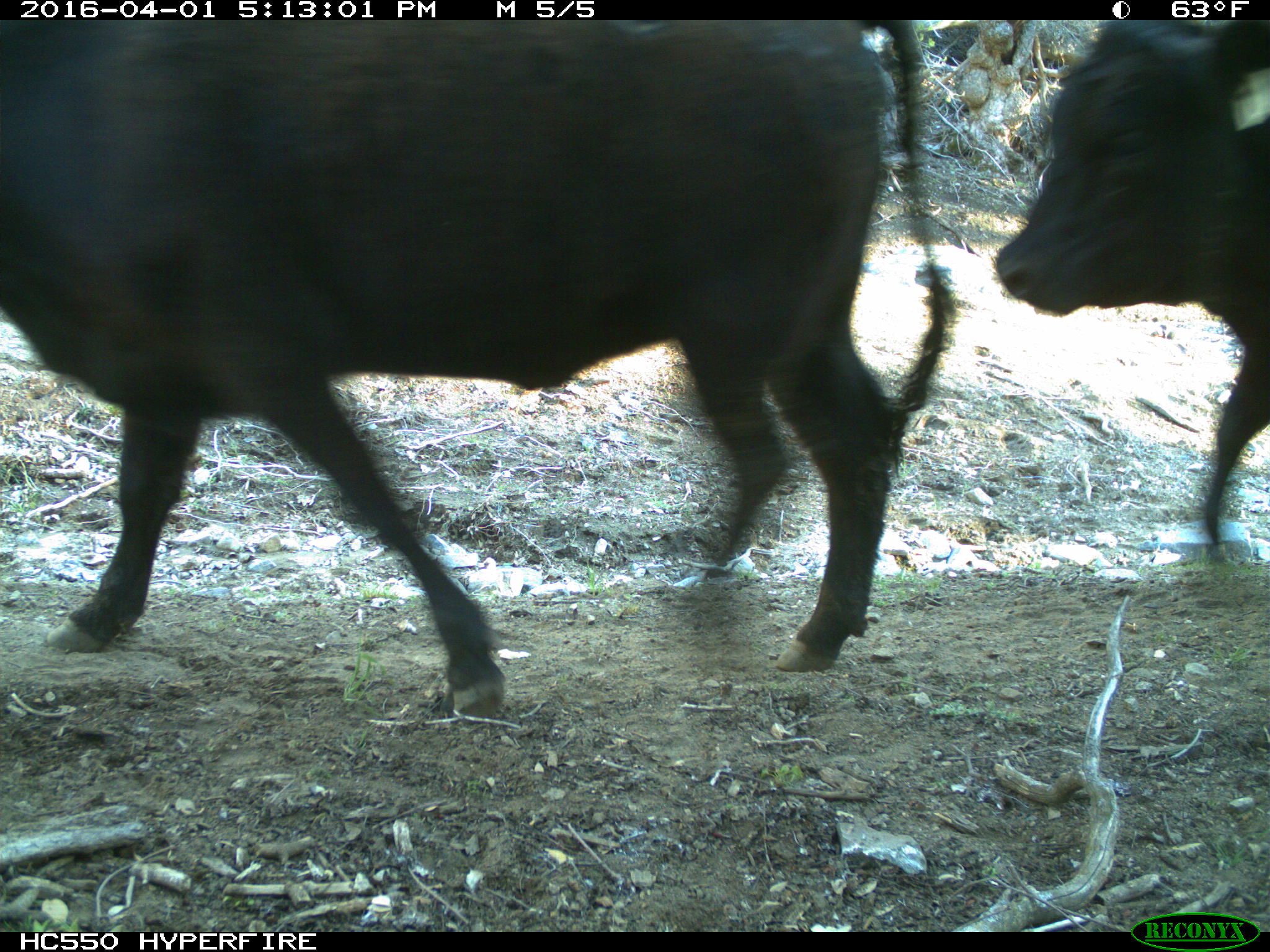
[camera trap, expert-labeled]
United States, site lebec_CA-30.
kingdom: Animalia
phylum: Chordata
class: Mammalia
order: Artiodactyla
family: Bovidae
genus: Bos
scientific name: Bos taurus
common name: domestic cow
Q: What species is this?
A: Bos taurus (domestic cow).